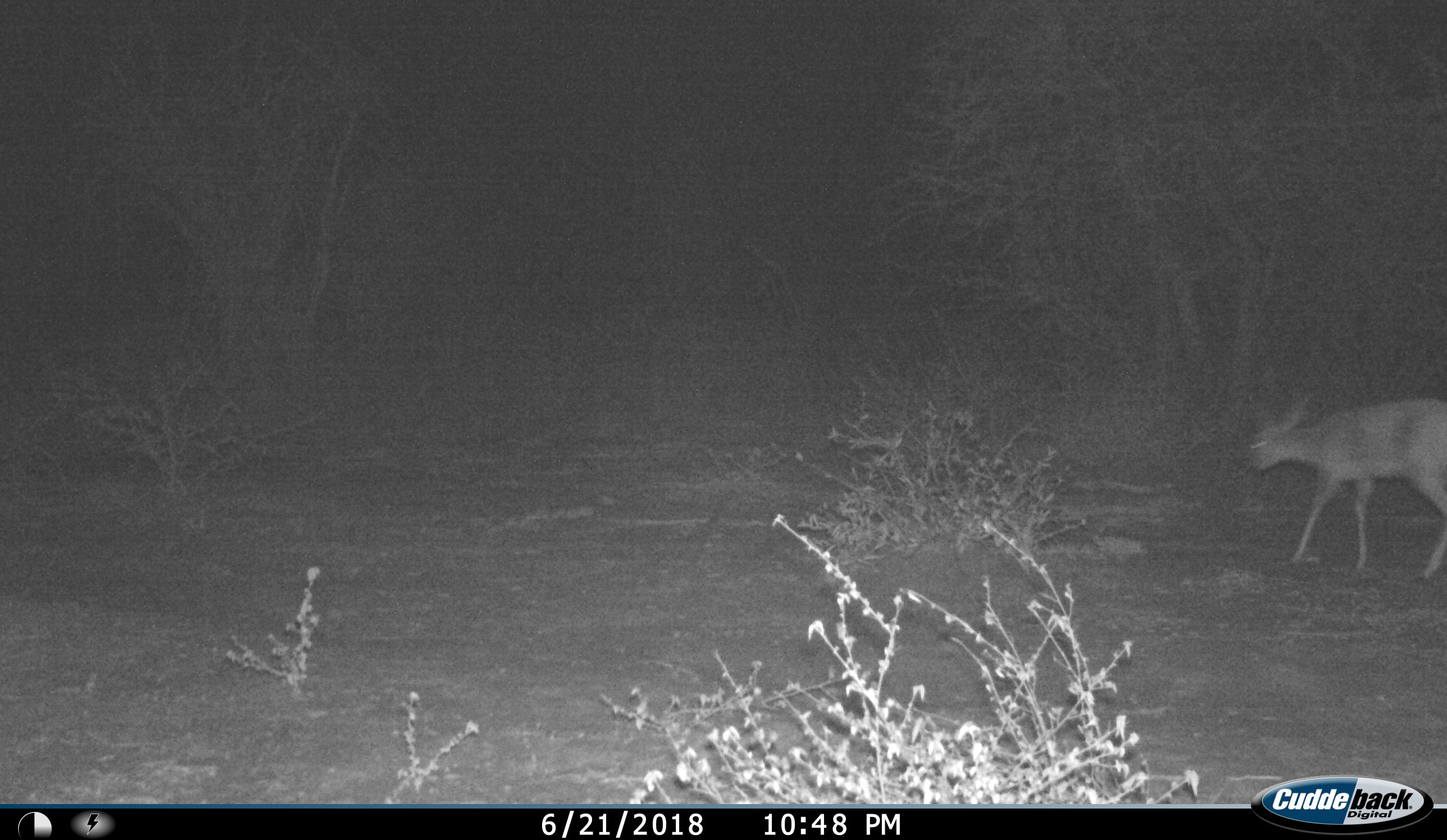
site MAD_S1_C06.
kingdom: Animalia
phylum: Chordata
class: Mammalia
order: Artiodactyla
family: Bovidae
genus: Aepyceros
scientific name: Aepyceros melampus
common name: impala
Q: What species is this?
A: Impala (Aepyceros melampus).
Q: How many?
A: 1.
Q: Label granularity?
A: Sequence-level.